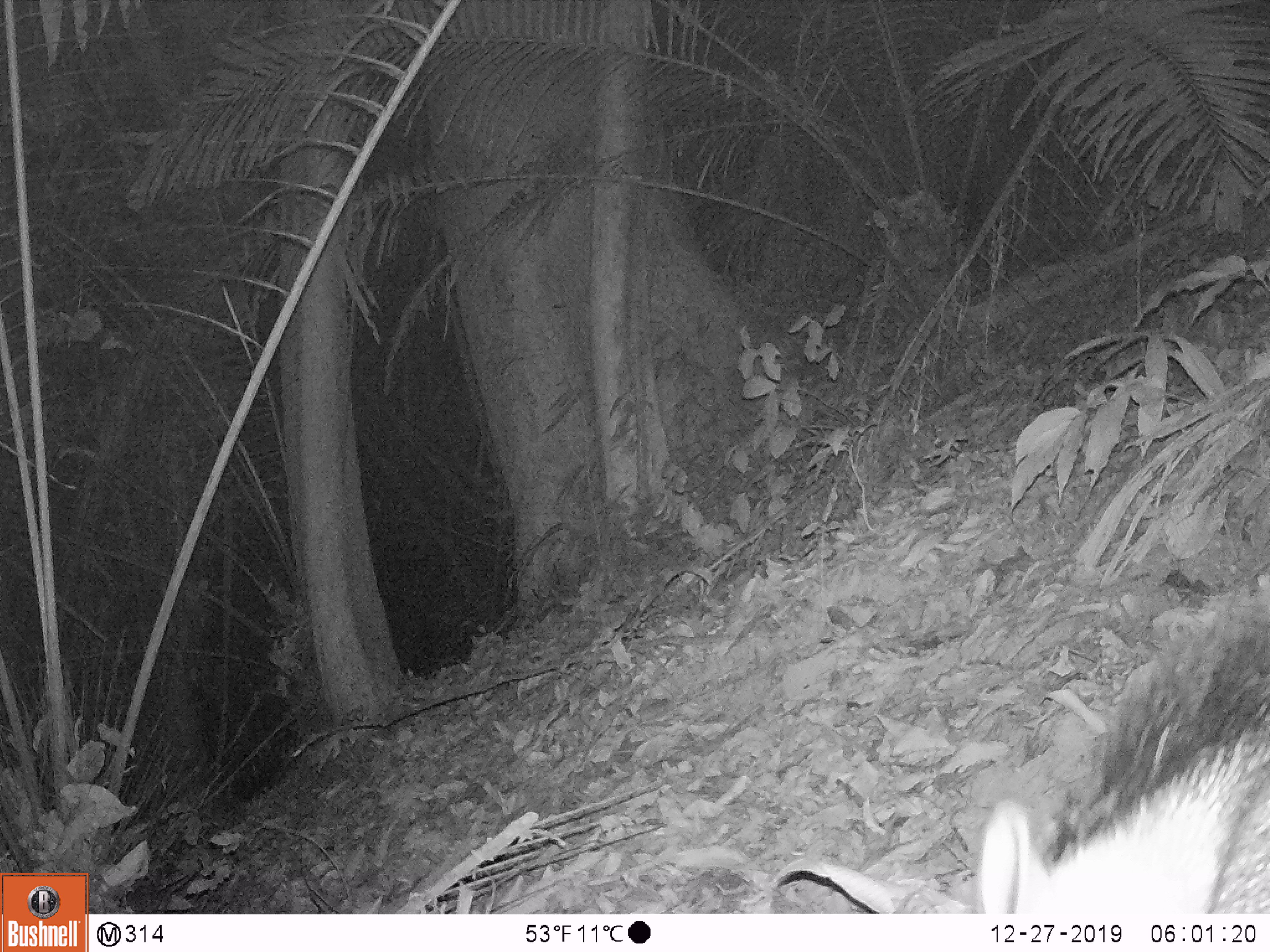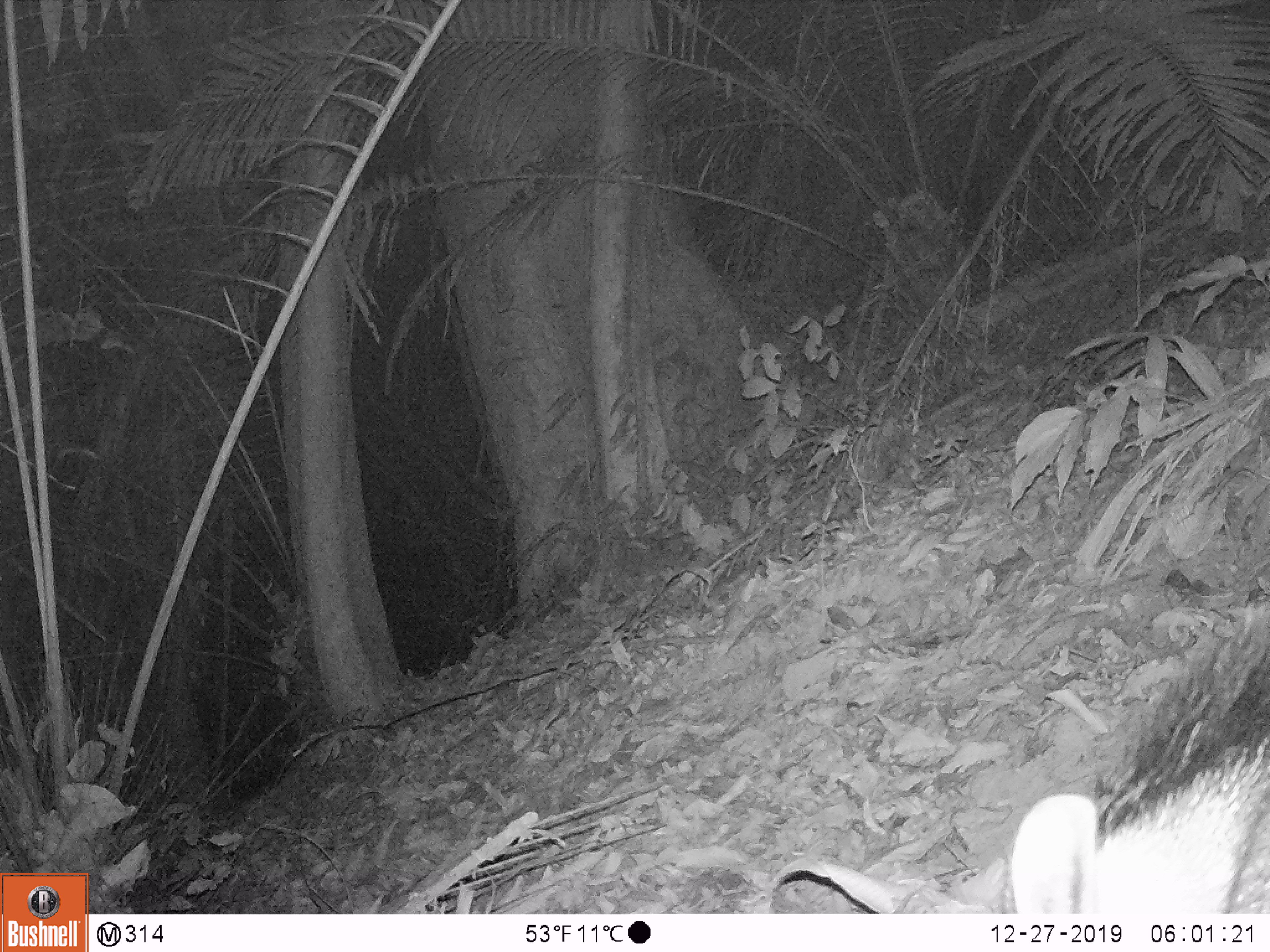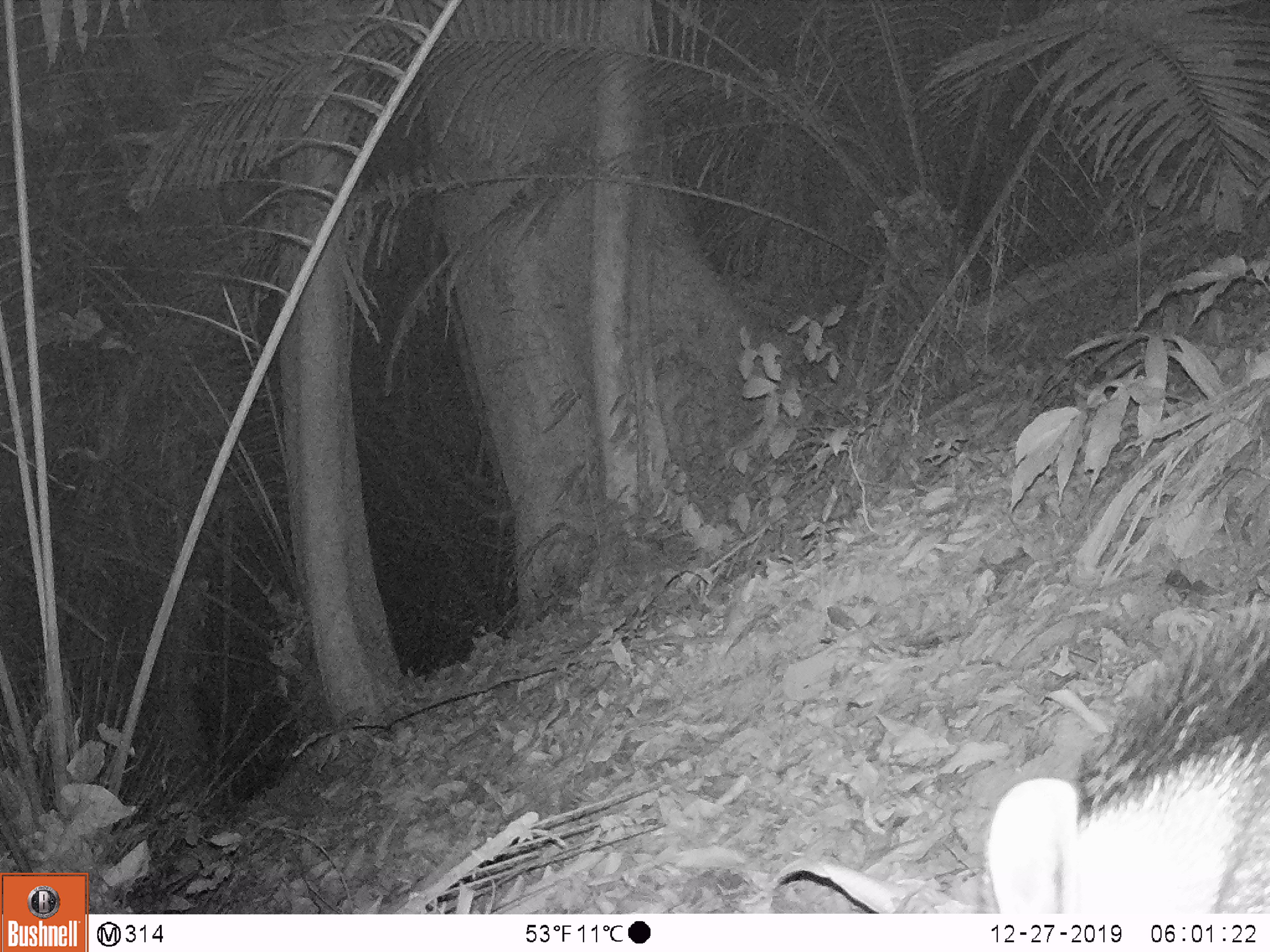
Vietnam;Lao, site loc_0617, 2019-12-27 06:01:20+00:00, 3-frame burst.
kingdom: Animalia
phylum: Chordata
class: Mammalia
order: Artiodactyla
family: Suidae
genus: Sus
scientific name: Sus scrofa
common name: eurasian wild pig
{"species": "eurasian wild pig (Sus scrofa)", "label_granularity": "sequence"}